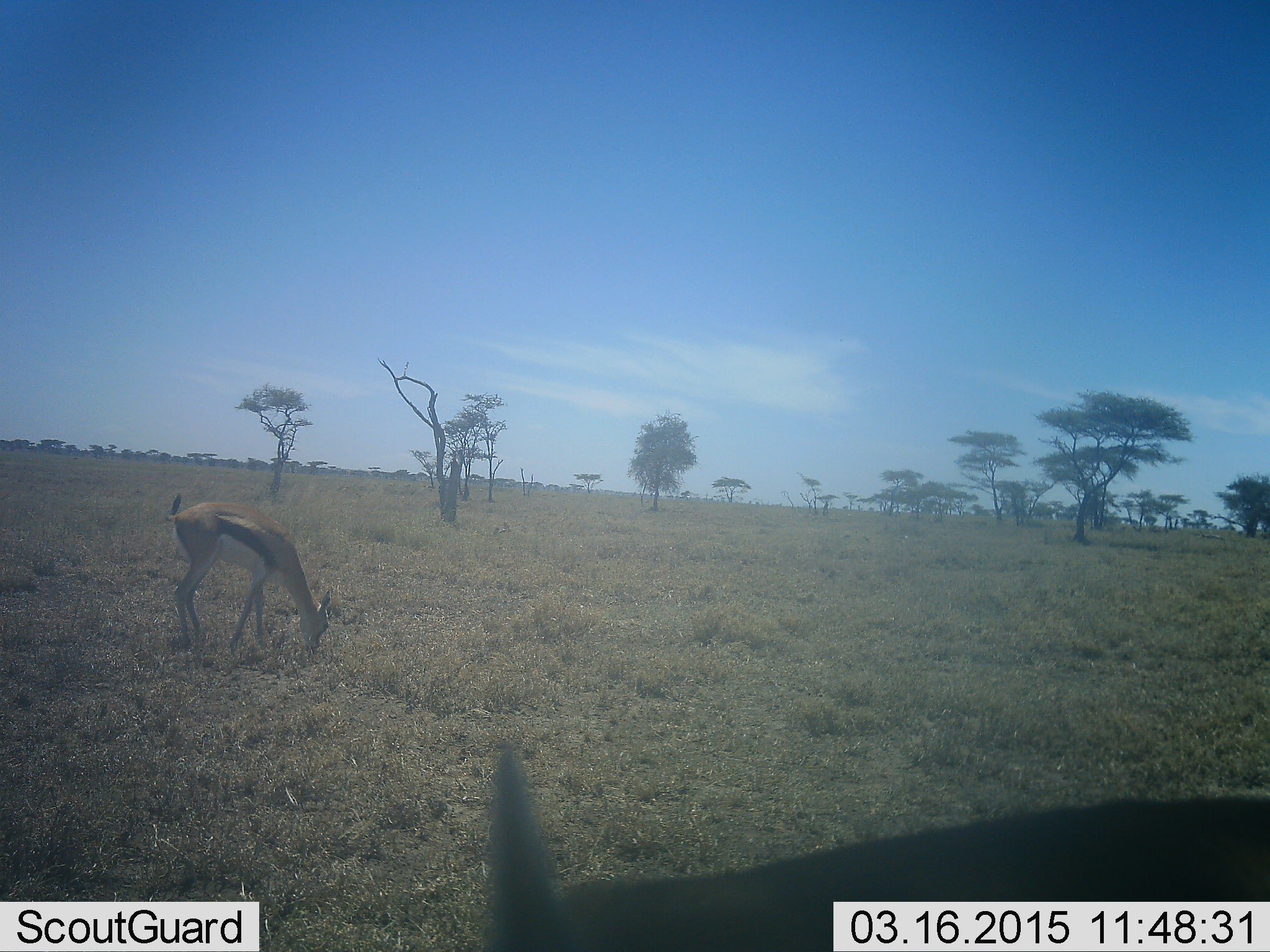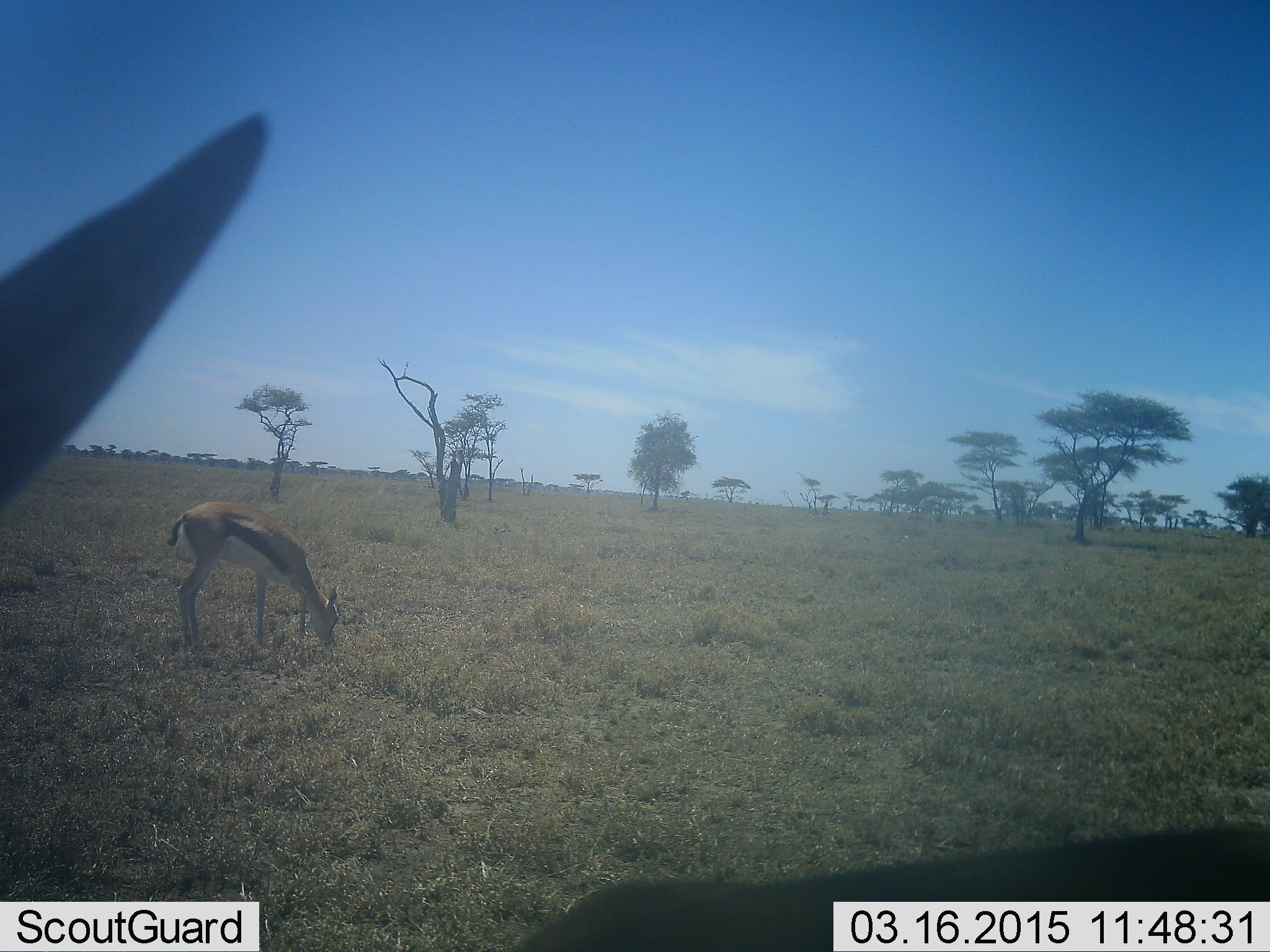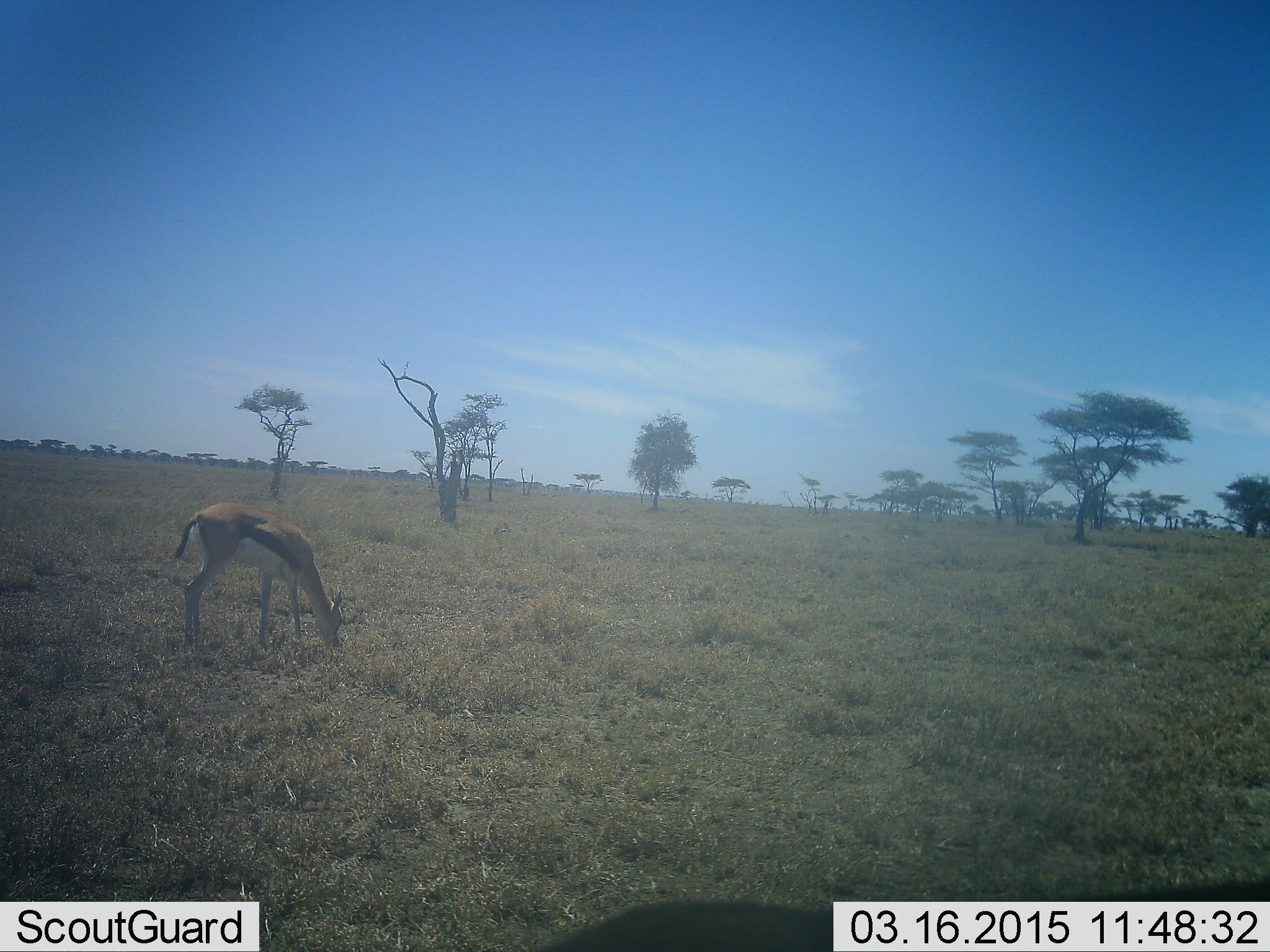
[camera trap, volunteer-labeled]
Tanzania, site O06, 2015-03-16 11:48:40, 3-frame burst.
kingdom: Animalia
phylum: Chordata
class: Mammalia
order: Artiodactyla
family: Bovidae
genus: Eudorcas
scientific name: Eudorcas thomsonii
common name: thomson's gazelle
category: gazellethomsons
Gazellethomsons (thomson's gazelle) (Eudorcas thomsonii), count 2. Behavior (volunteer vote fractions): standing 50%, resting 0%, moving 30%, interacting 0%. Young present (vote fraction): 0%. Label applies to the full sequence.